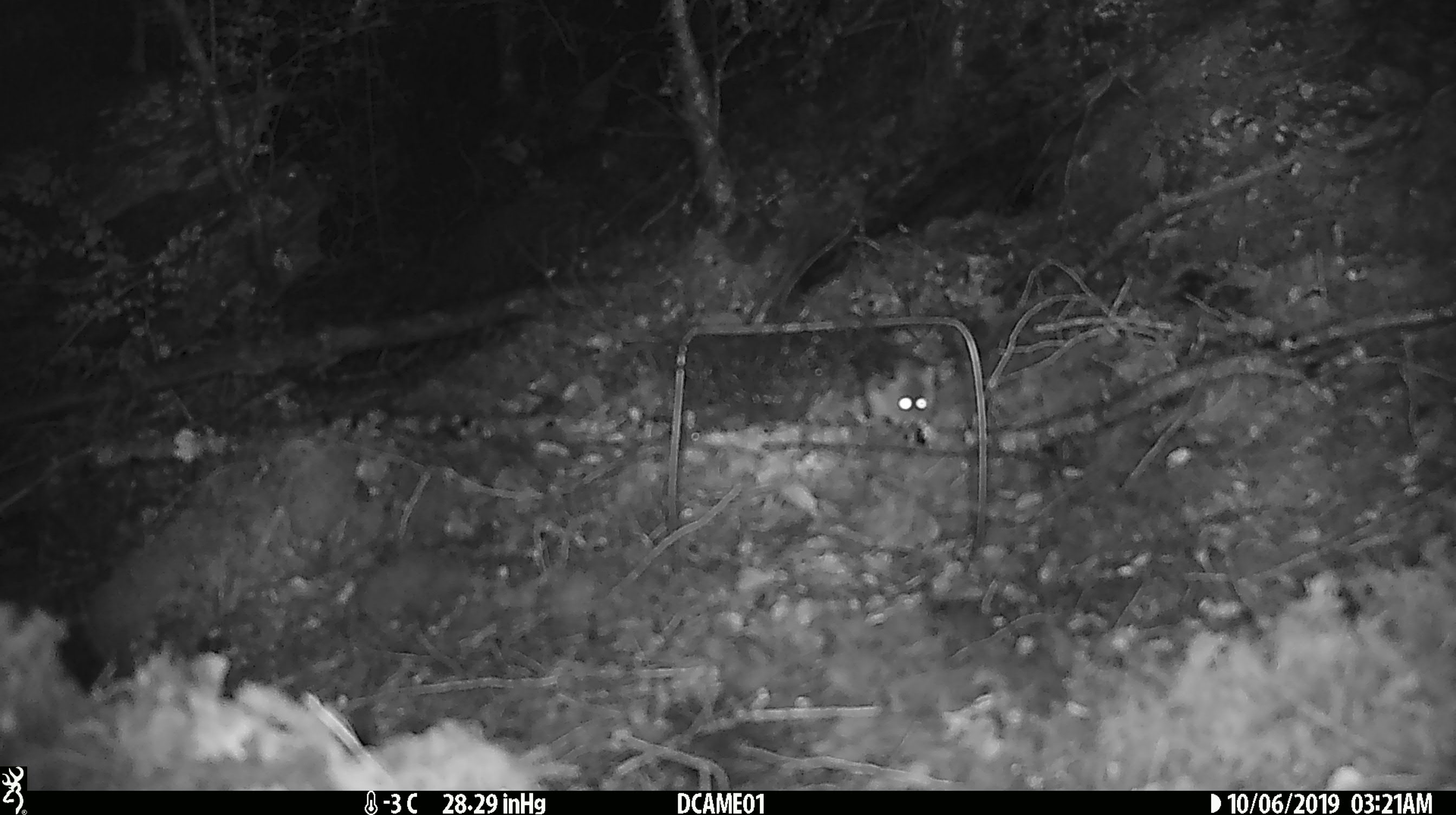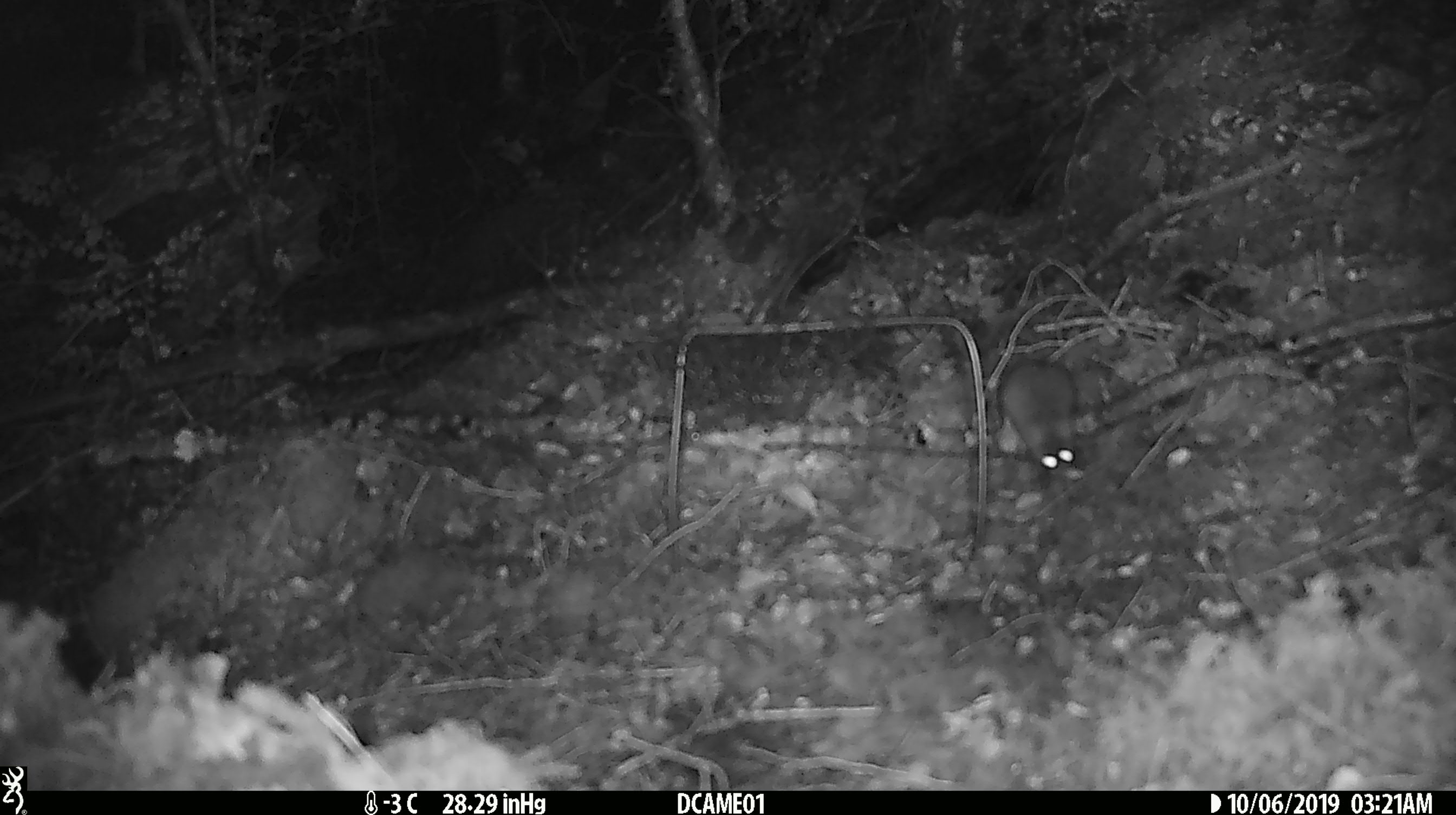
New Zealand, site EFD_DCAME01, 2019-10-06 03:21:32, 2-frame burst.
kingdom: Animalia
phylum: Chordata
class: Mammalia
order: Rodentia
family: Muridae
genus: Mus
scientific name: Mus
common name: mouse